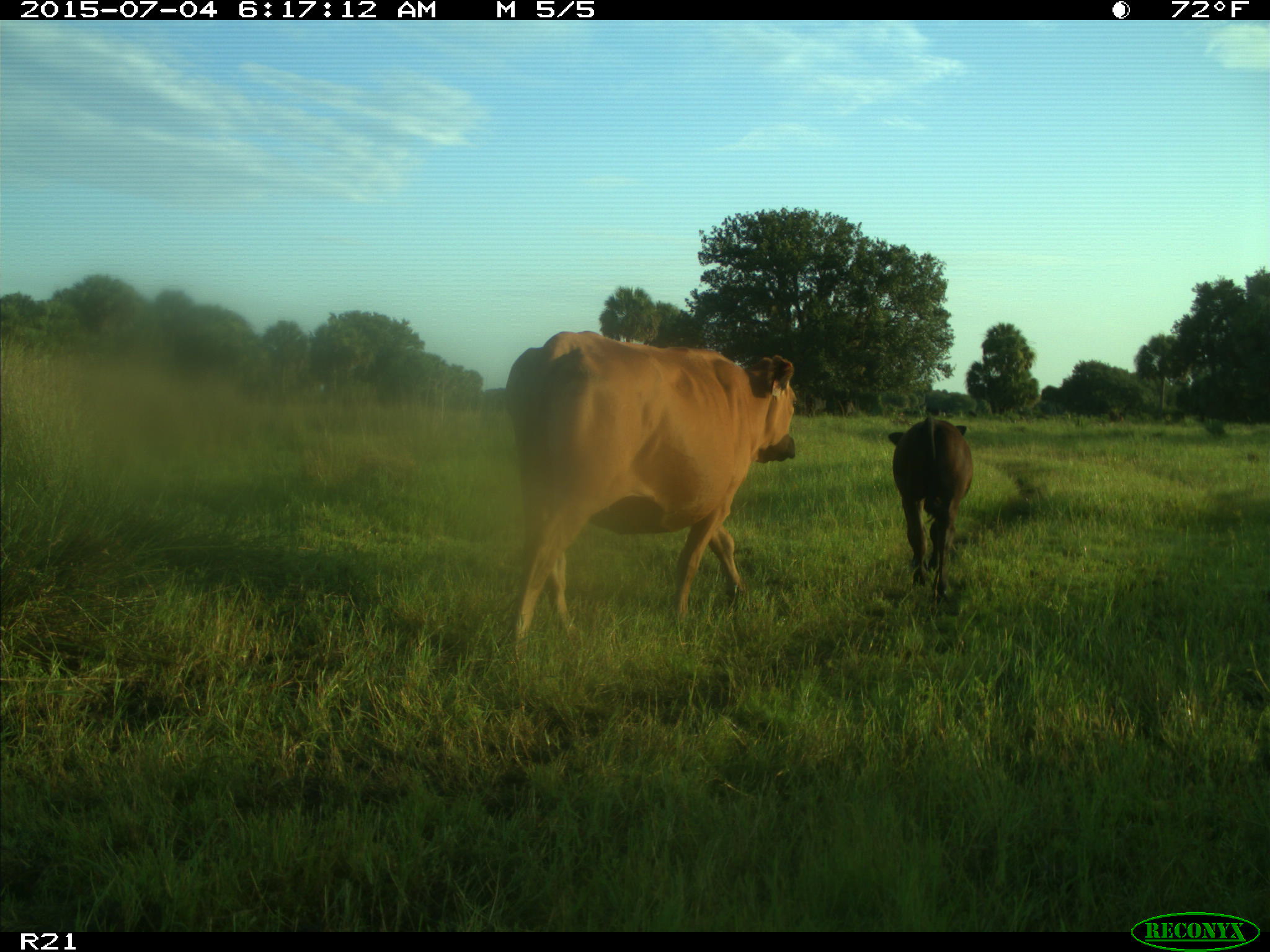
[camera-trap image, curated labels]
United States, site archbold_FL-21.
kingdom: Animalia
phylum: Chordata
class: Mammalia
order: Artiodactyla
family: Bovidae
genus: Bos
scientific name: Bos taurus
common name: domestic cow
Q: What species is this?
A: Bos taurus (domestic cow).